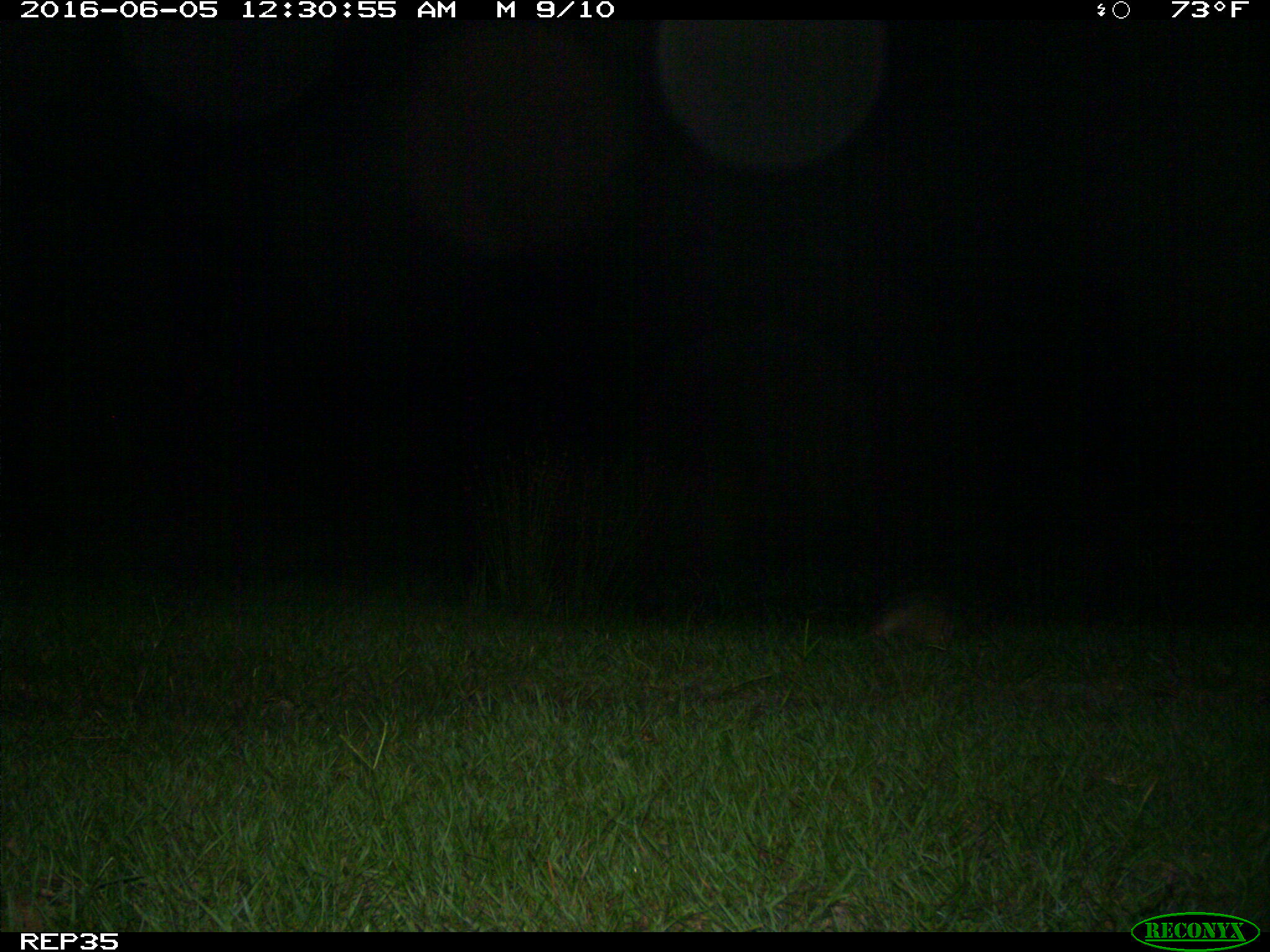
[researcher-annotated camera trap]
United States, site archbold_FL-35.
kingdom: Animalia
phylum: Chordata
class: Mammalia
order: Cingulata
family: Dasypodidae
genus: Dasypus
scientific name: Dasypus novemcinctus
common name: nine-banded armadillo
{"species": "Dasypus novemcinctus (nine-banded armadillo)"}